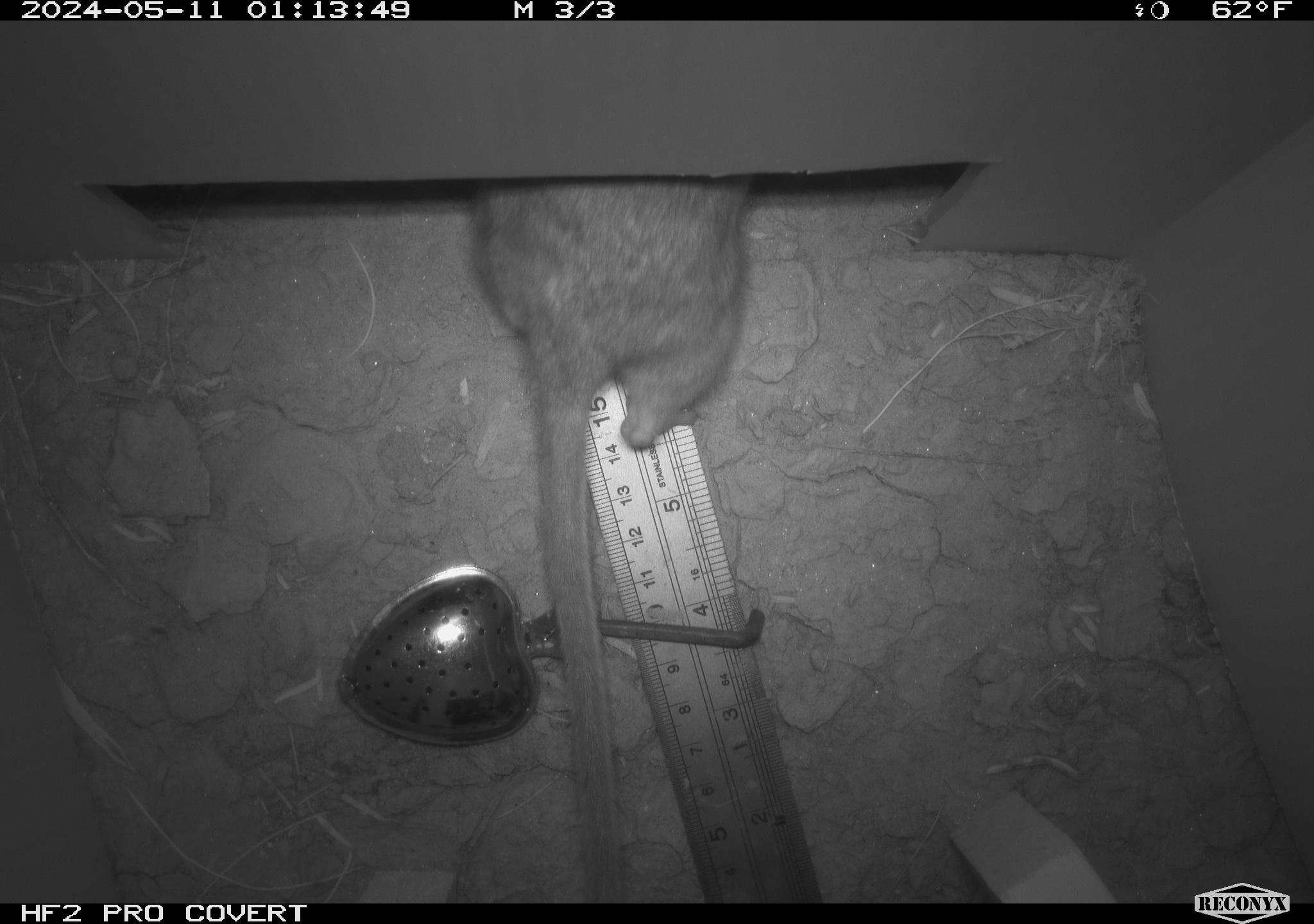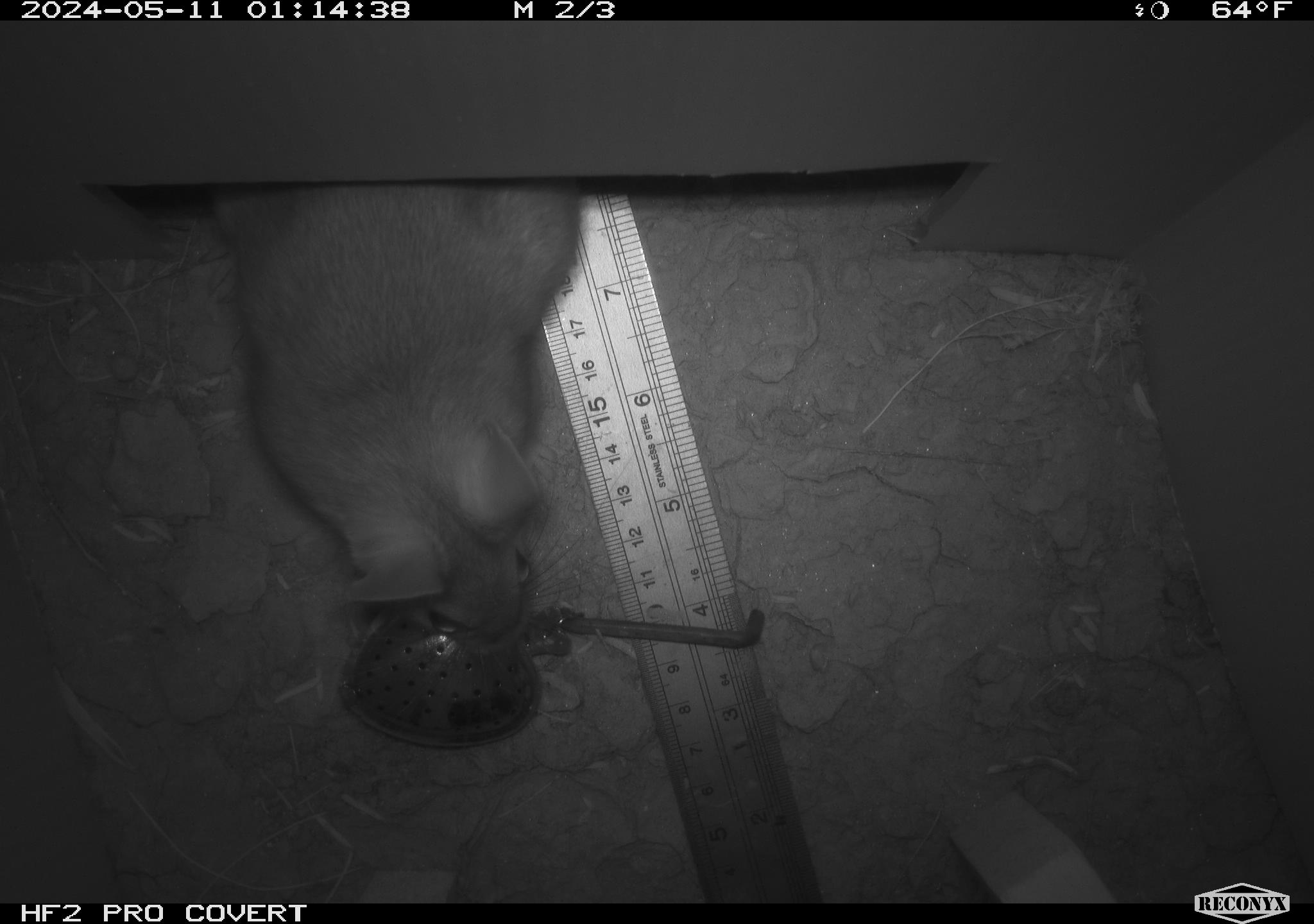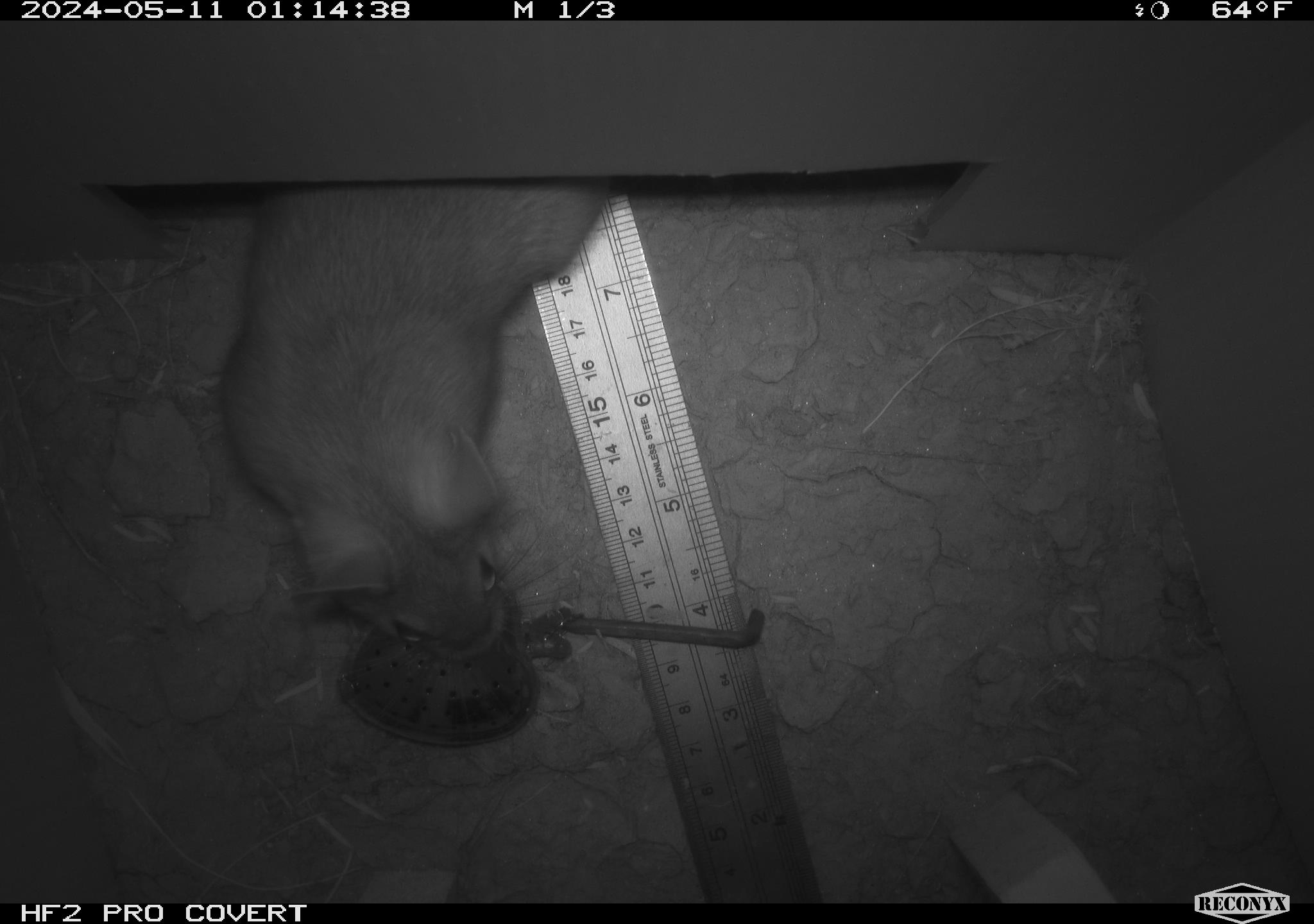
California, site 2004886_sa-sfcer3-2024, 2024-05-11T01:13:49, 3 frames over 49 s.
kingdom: Animalia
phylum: Chordata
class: Mammalia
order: Rodentia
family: Cricetidae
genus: Neotoma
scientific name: Neotoma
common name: pack rat or woodrat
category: neotoma species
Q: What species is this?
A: Neotoma species (pack rat or woodrat) (Neotoma).